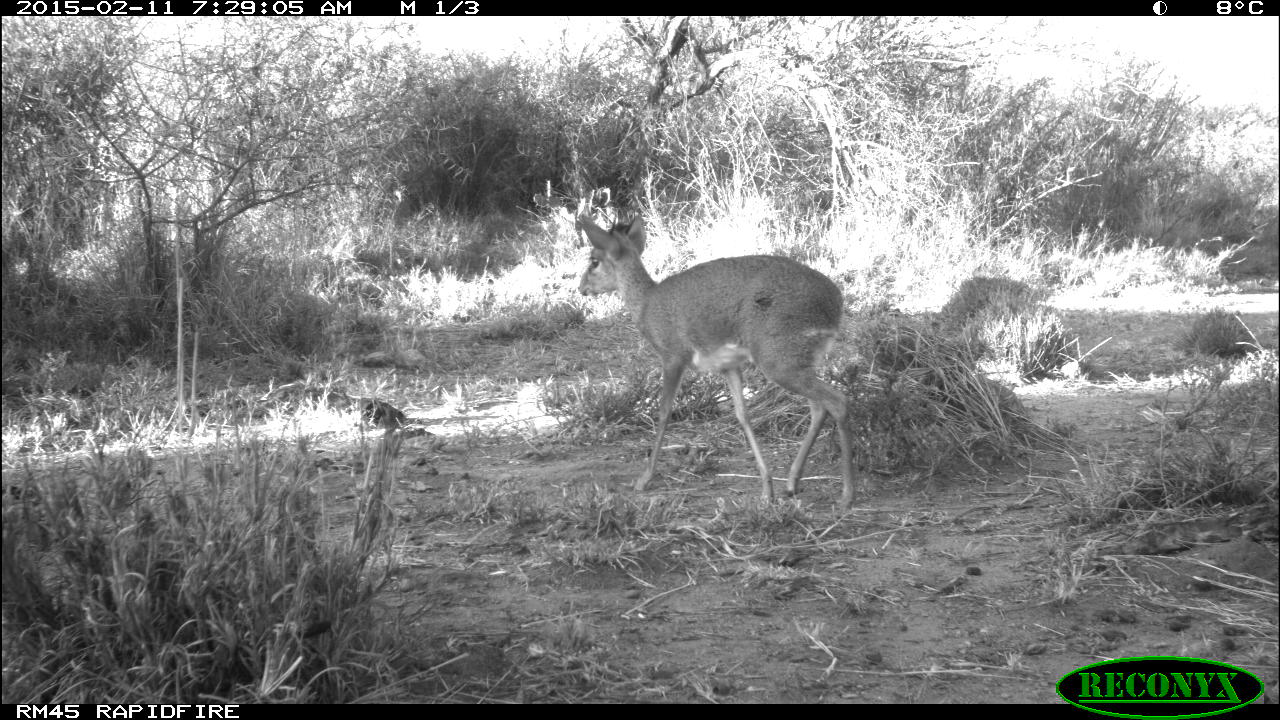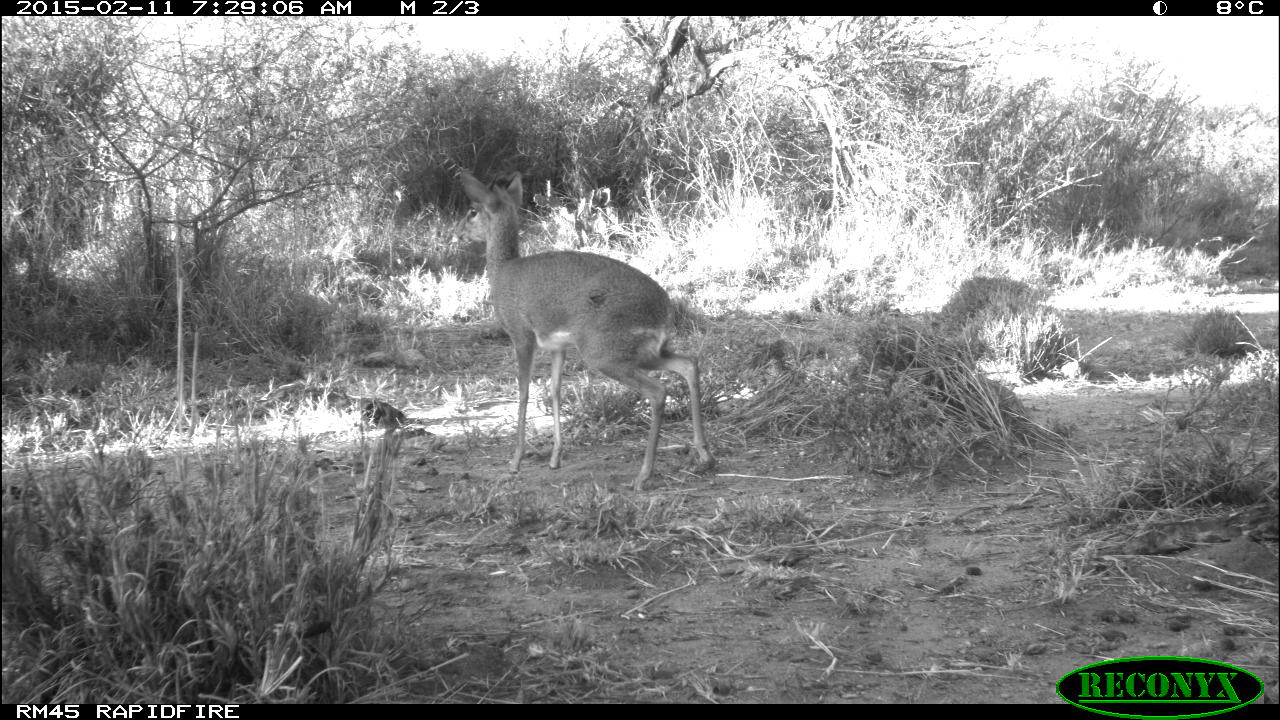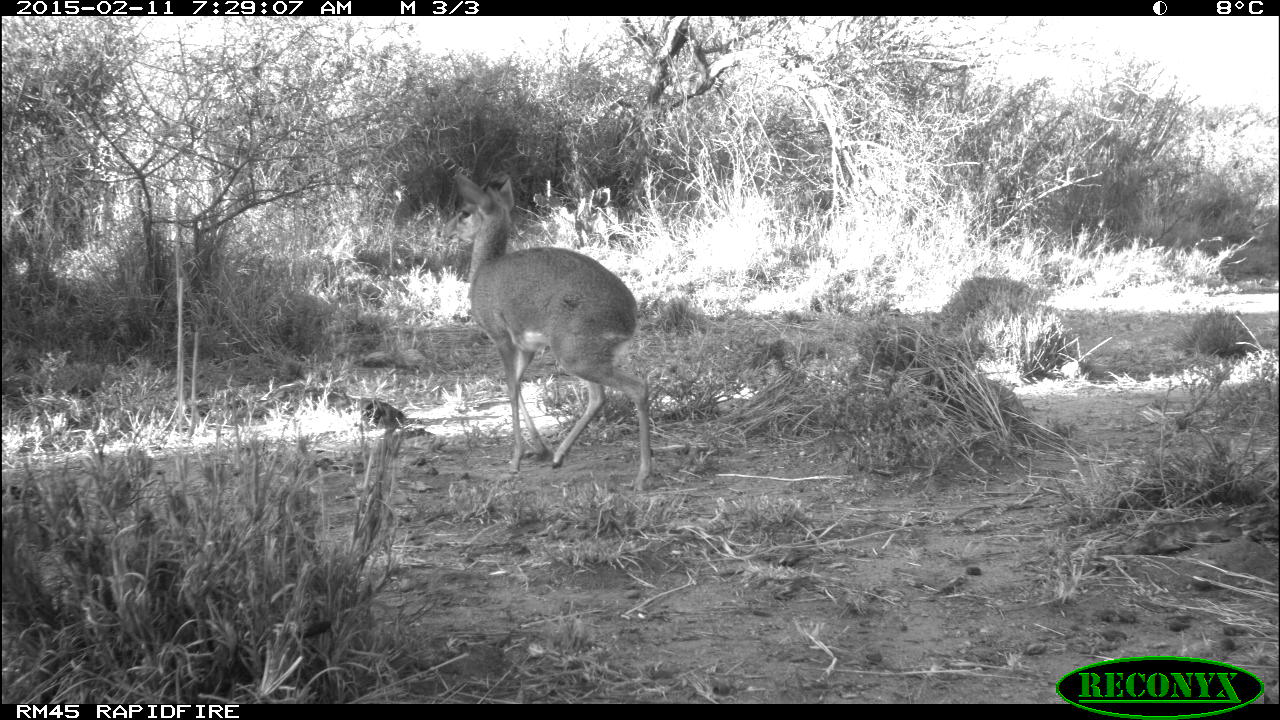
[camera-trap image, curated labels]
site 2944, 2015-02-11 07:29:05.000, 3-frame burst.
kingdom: Animalia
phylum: Chordata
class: Mammalia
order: Artiodactyla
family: Bovidae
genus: Madoqua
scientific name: Madoqua guentheri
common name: günther's dik-dik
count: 1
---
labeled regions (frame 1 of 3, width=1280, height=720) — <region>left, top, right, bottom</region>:
madoqua guentheri: <region>574, 212, 854, 513</region>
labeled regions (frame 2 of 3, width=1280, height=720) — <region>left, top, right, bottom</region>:
madoqua guentheri: <region>457, 165, 713, 490</region>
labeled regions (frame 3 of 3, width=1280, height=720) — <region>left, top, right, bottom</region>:
madoqua guentheri: <region>452, 170, 654, 491</region>